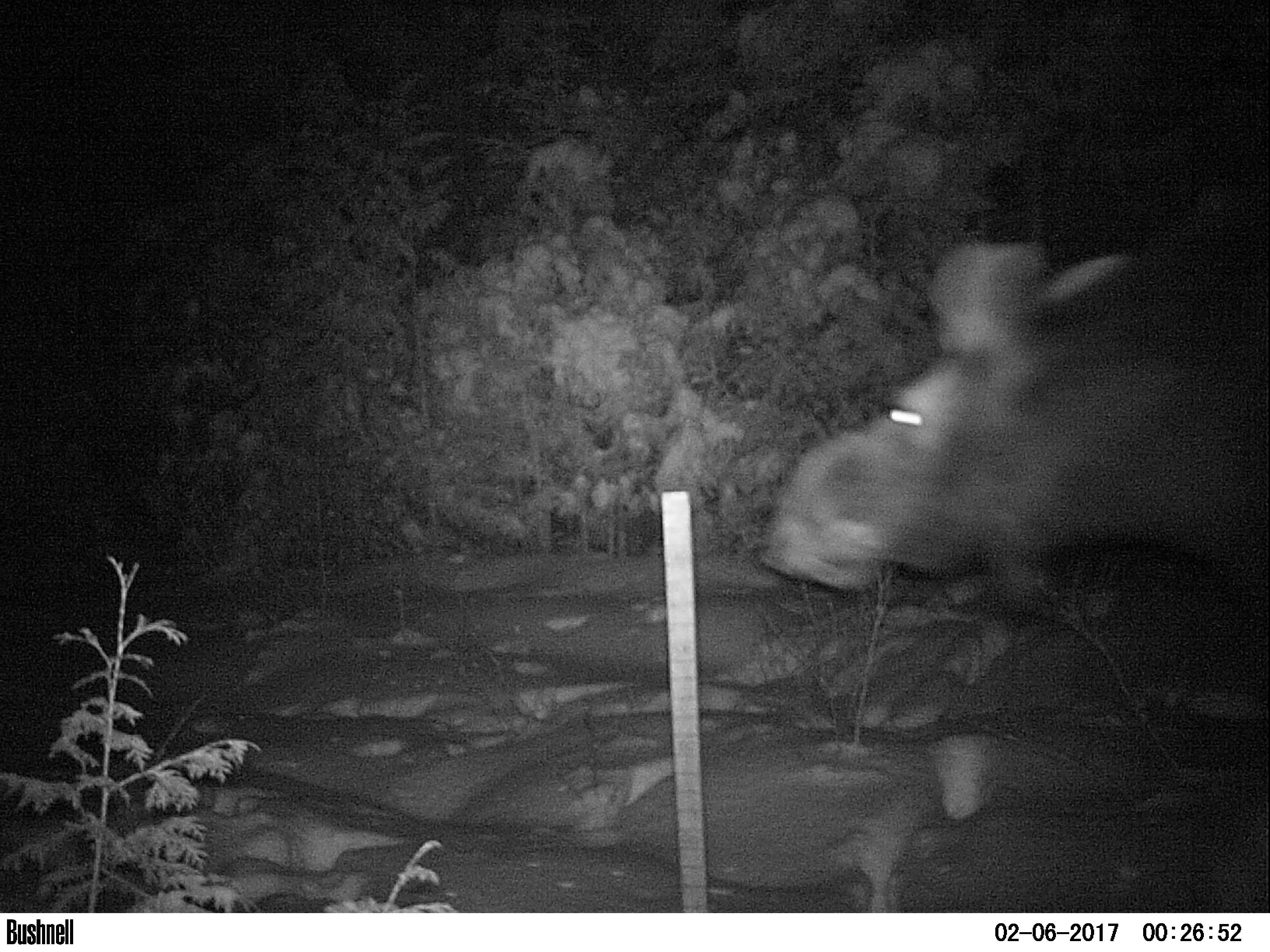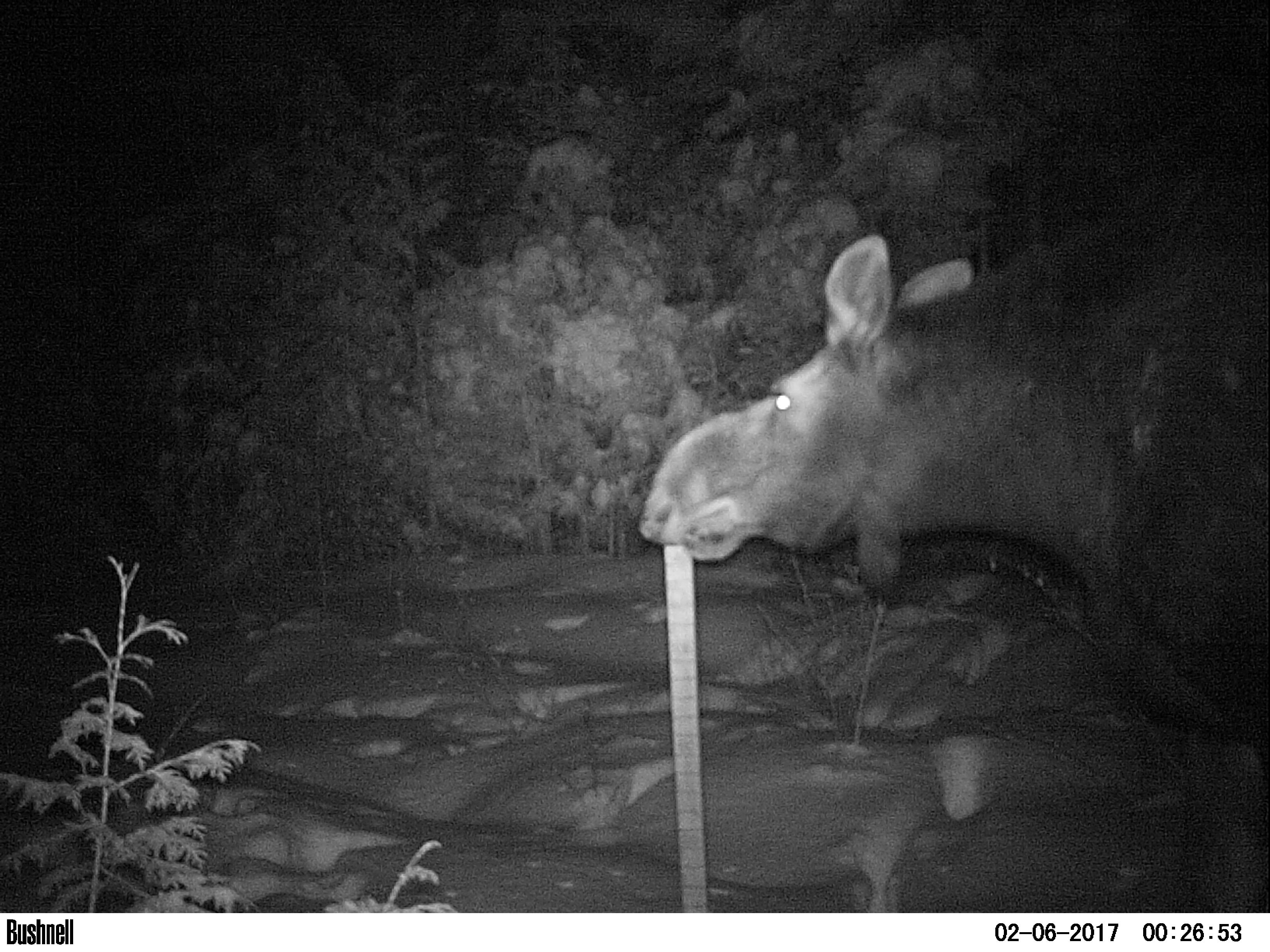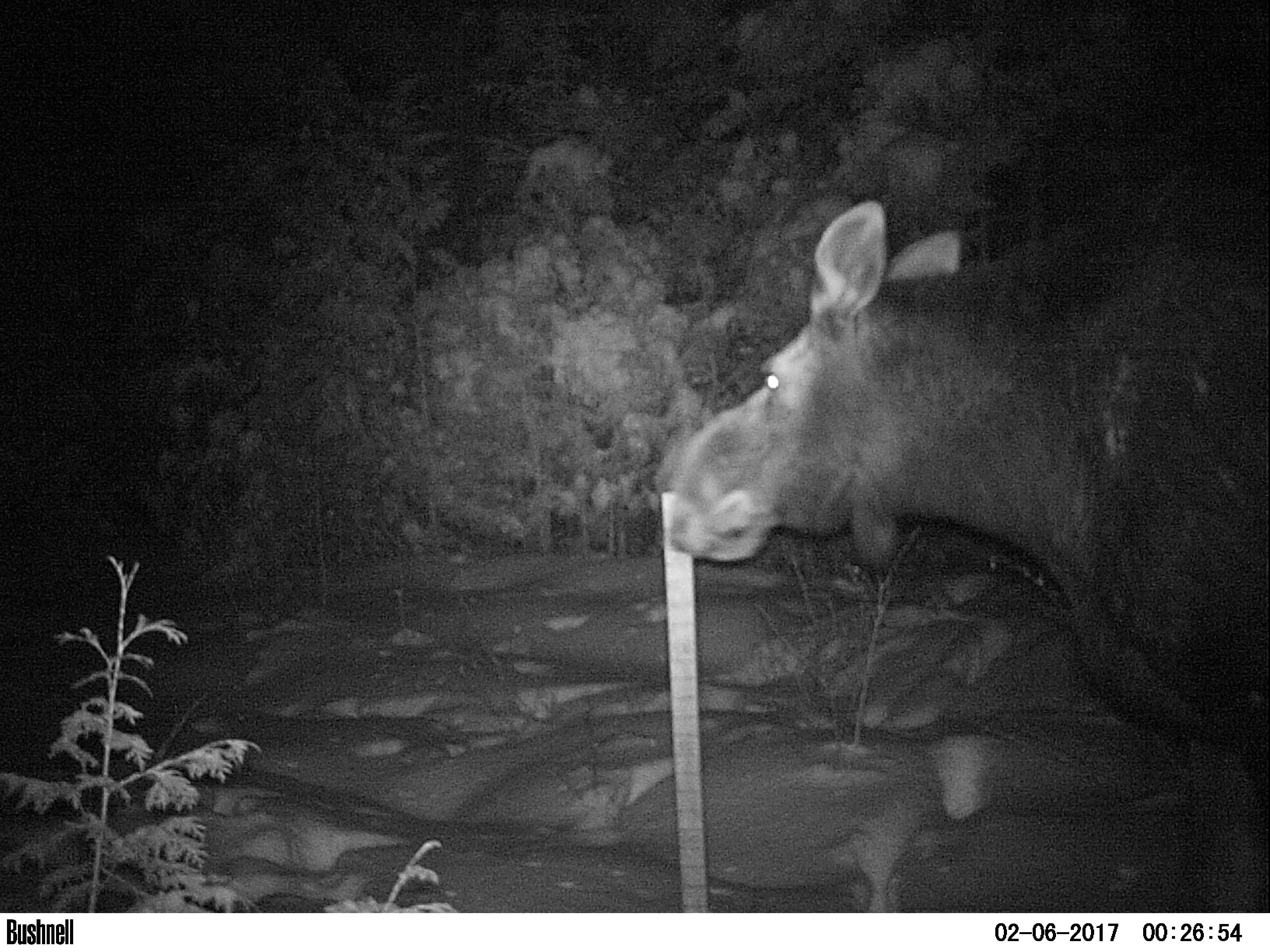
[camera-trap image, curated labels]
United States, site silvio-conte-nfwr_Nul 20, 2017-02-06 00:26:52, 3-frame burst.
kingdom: Animalia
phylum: Chordata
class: Mammalia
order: Artiodactyla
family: Cervidae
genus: Alces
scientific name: Alces alces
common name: moose